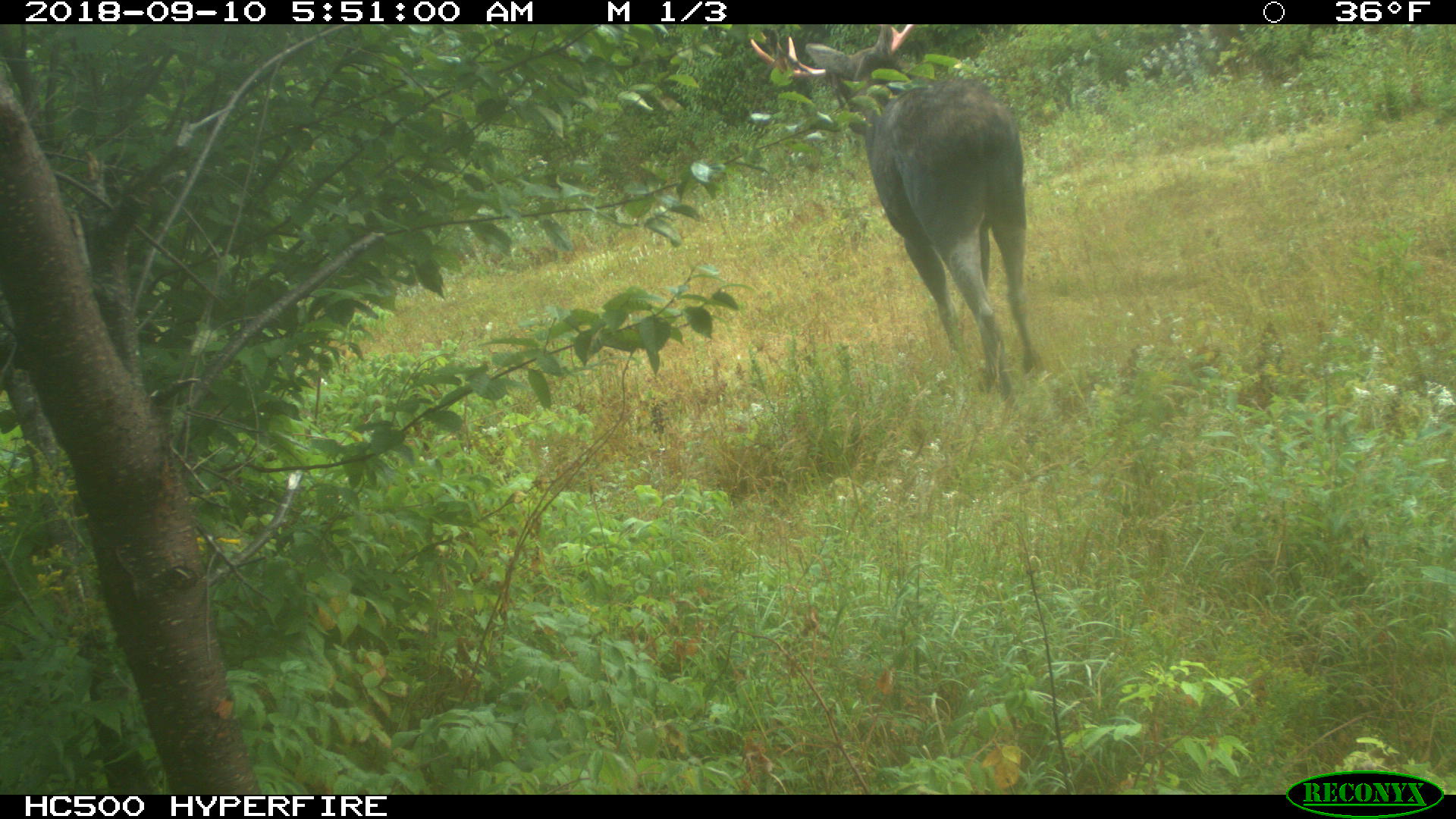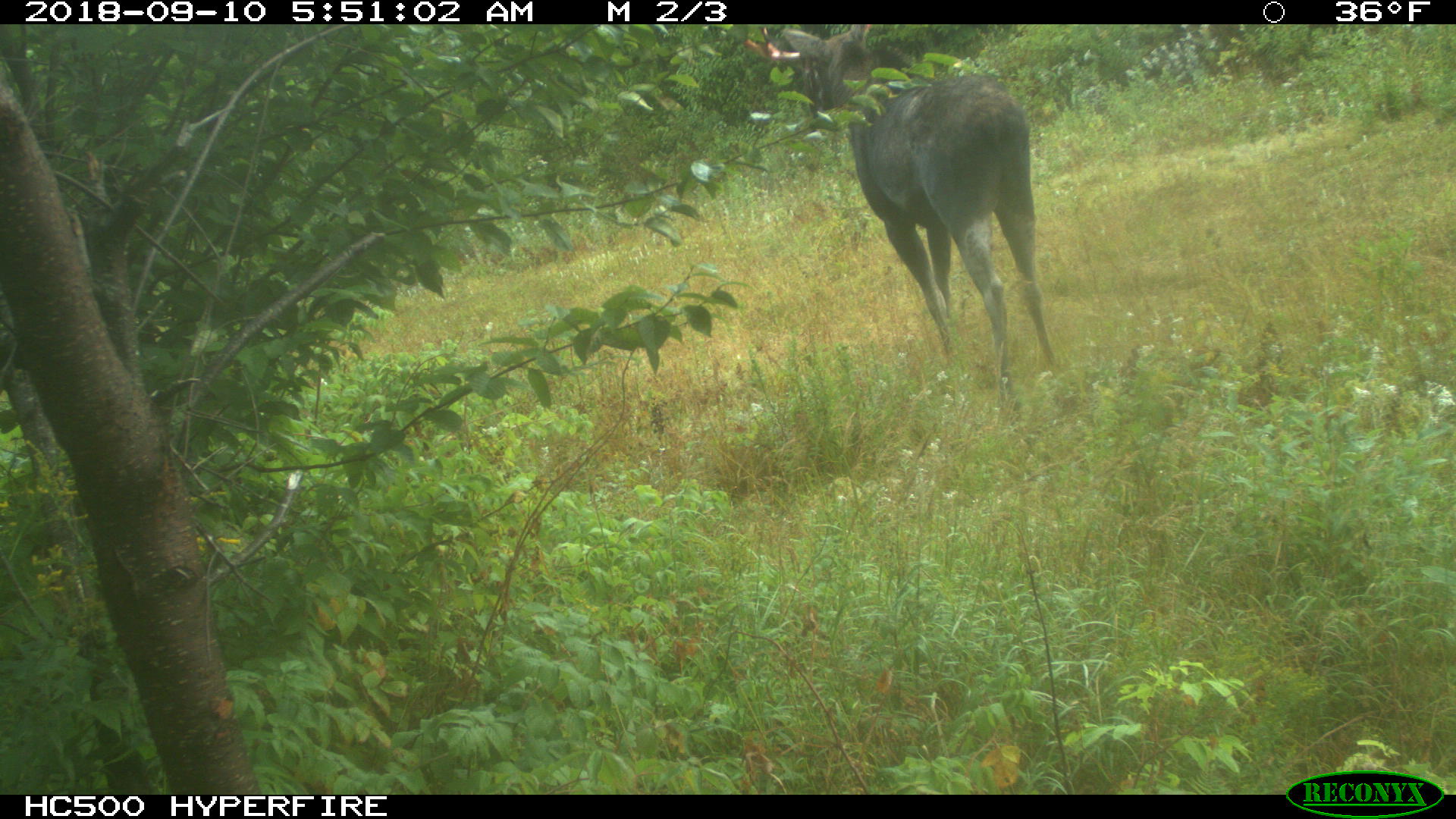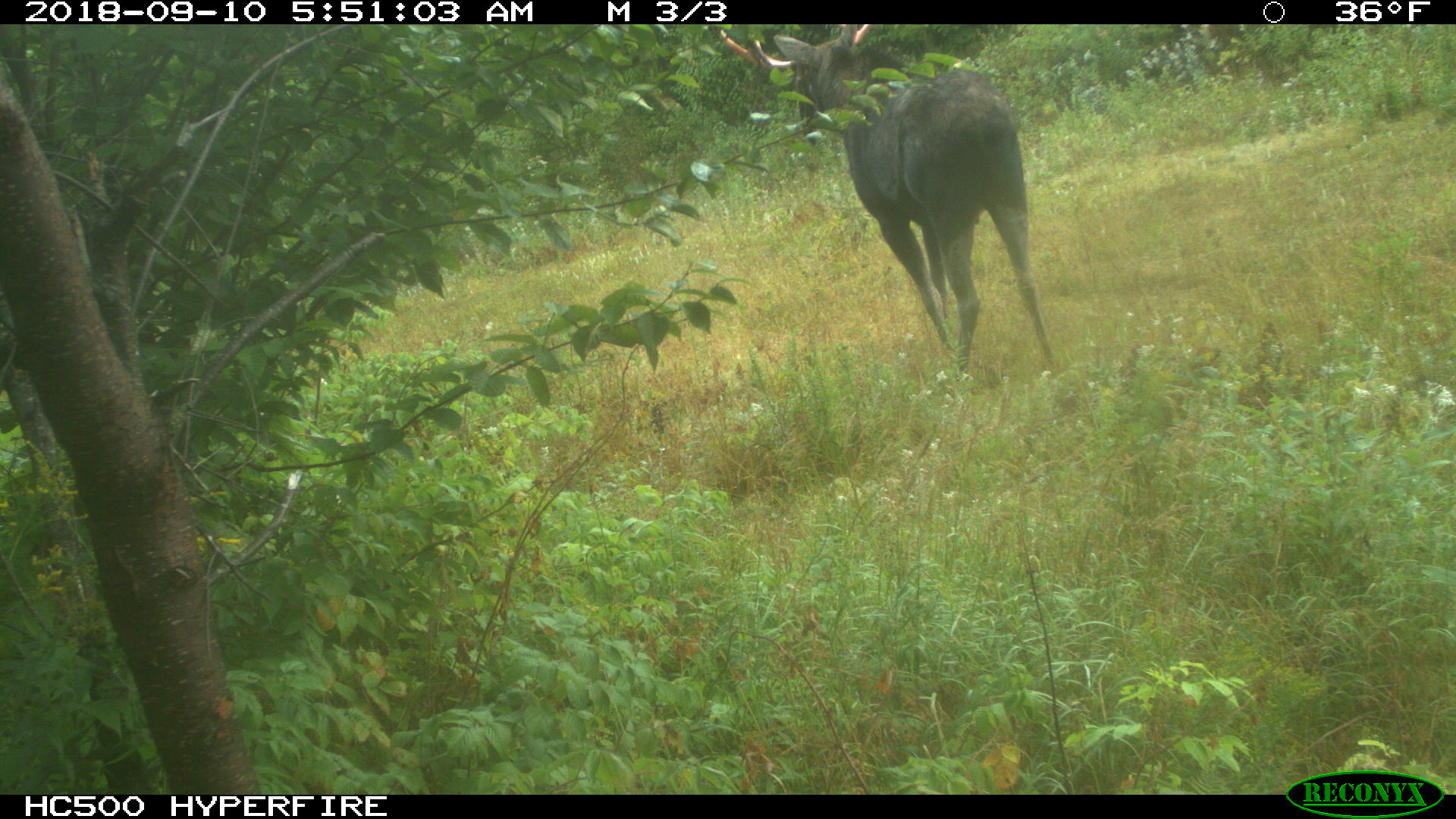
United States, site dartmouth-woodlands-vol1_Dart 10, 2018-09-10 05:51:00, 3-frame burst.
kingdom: Animalia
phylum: Chordata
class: Mammalia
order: Artiodactyla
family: Cervidae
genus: Alces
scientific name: Alces alces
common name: moose